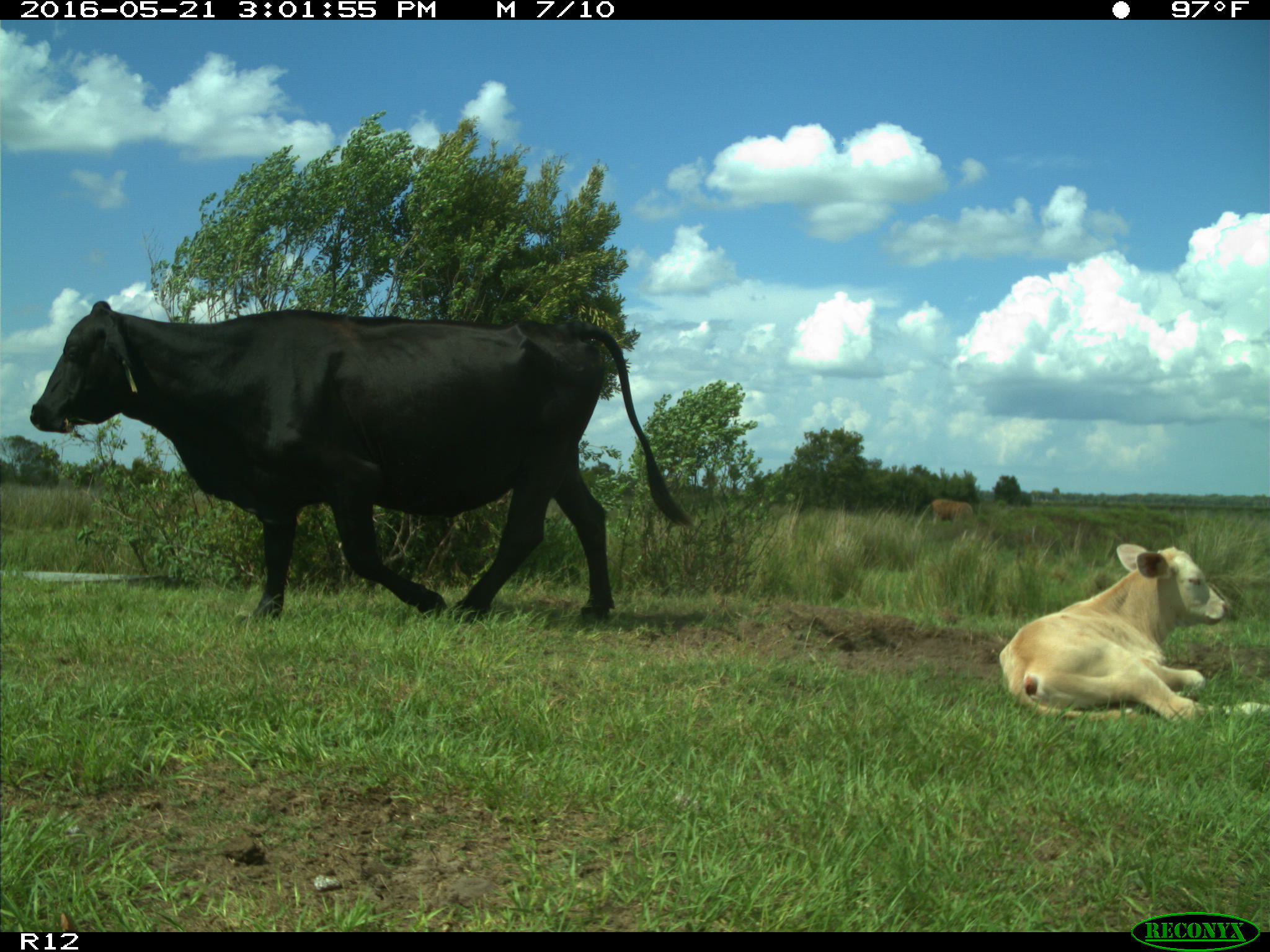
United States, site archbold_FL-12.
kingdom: Animalia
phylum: Chordata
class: Mammalia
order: Artiodactyla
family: Bovidae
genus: Bos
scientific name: Bos taurus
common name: domestic cow